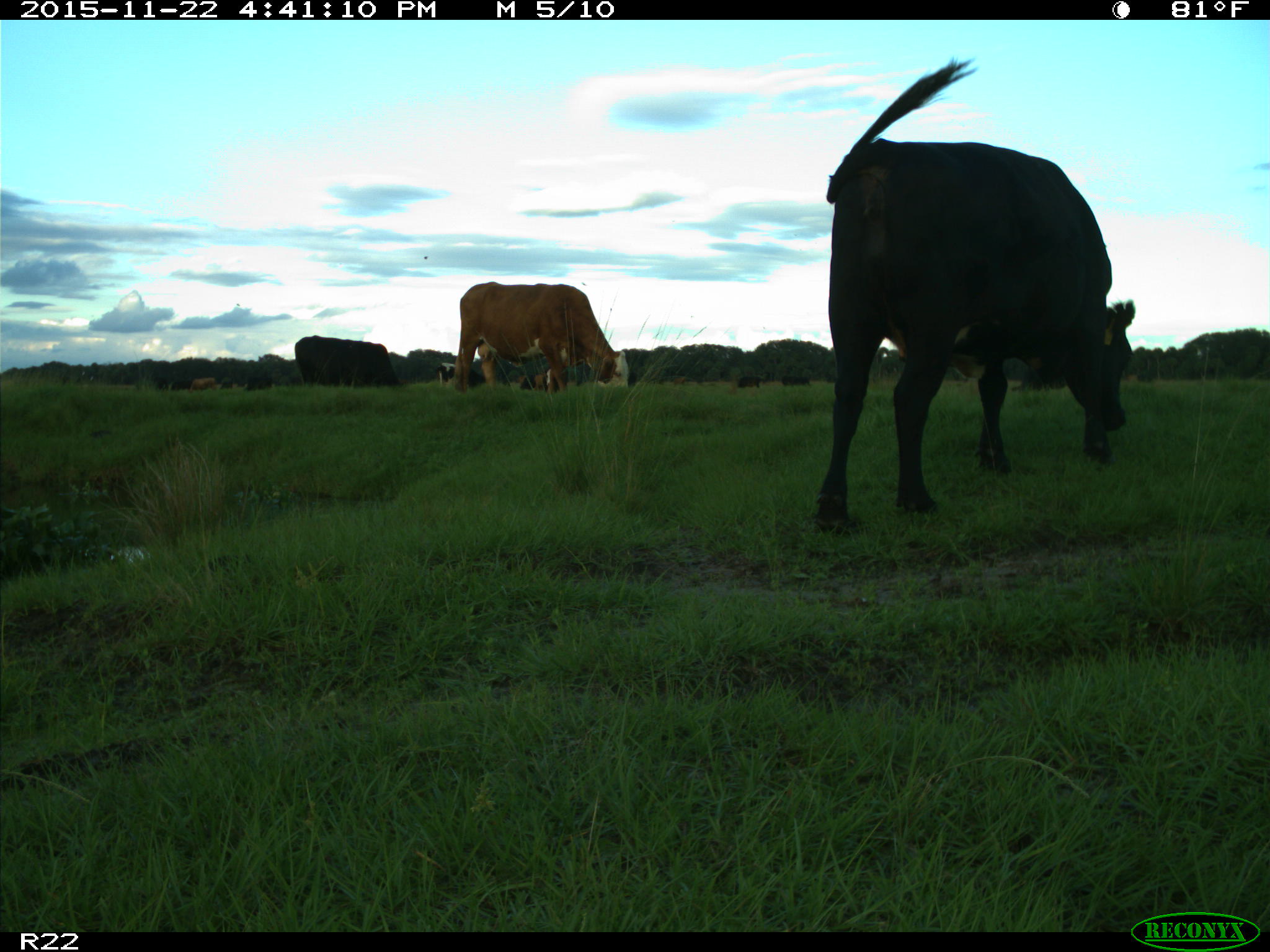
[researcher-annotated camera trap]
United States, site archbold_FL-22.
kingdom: Animalia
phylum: Chordata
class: Mammalia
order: Artiodactyla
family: Bovidae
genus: Bos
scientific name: Bos taurus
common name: domestic cow